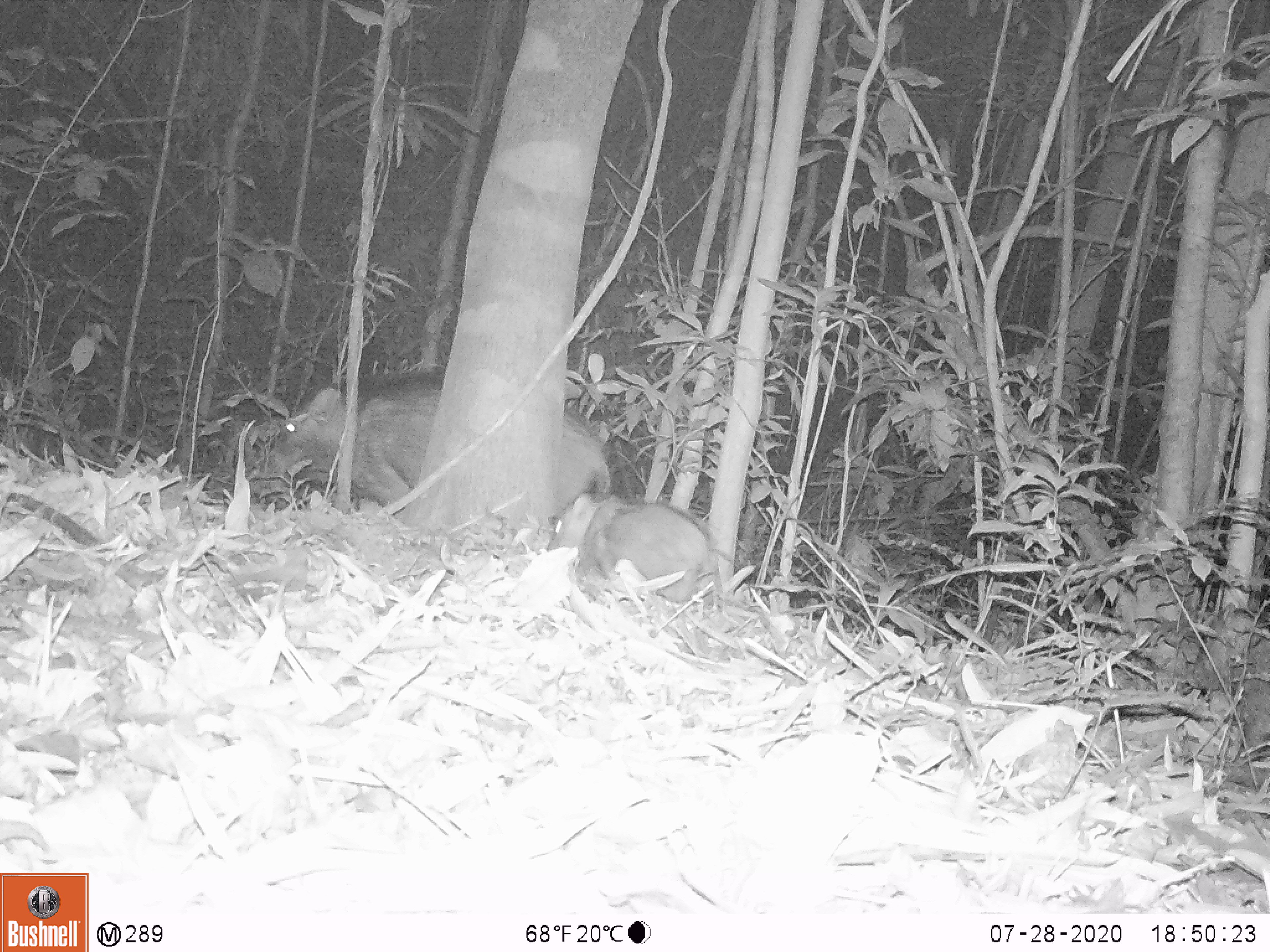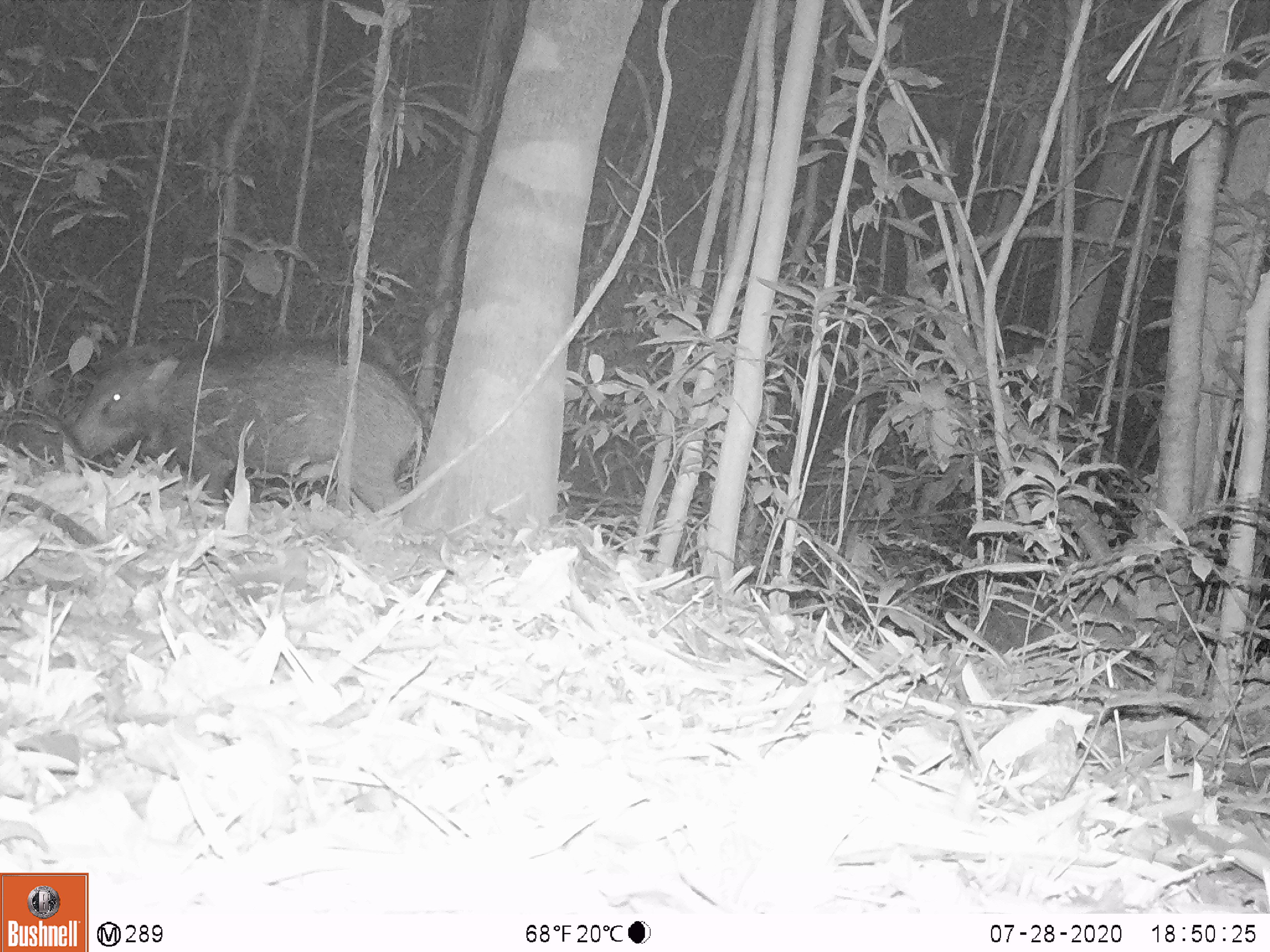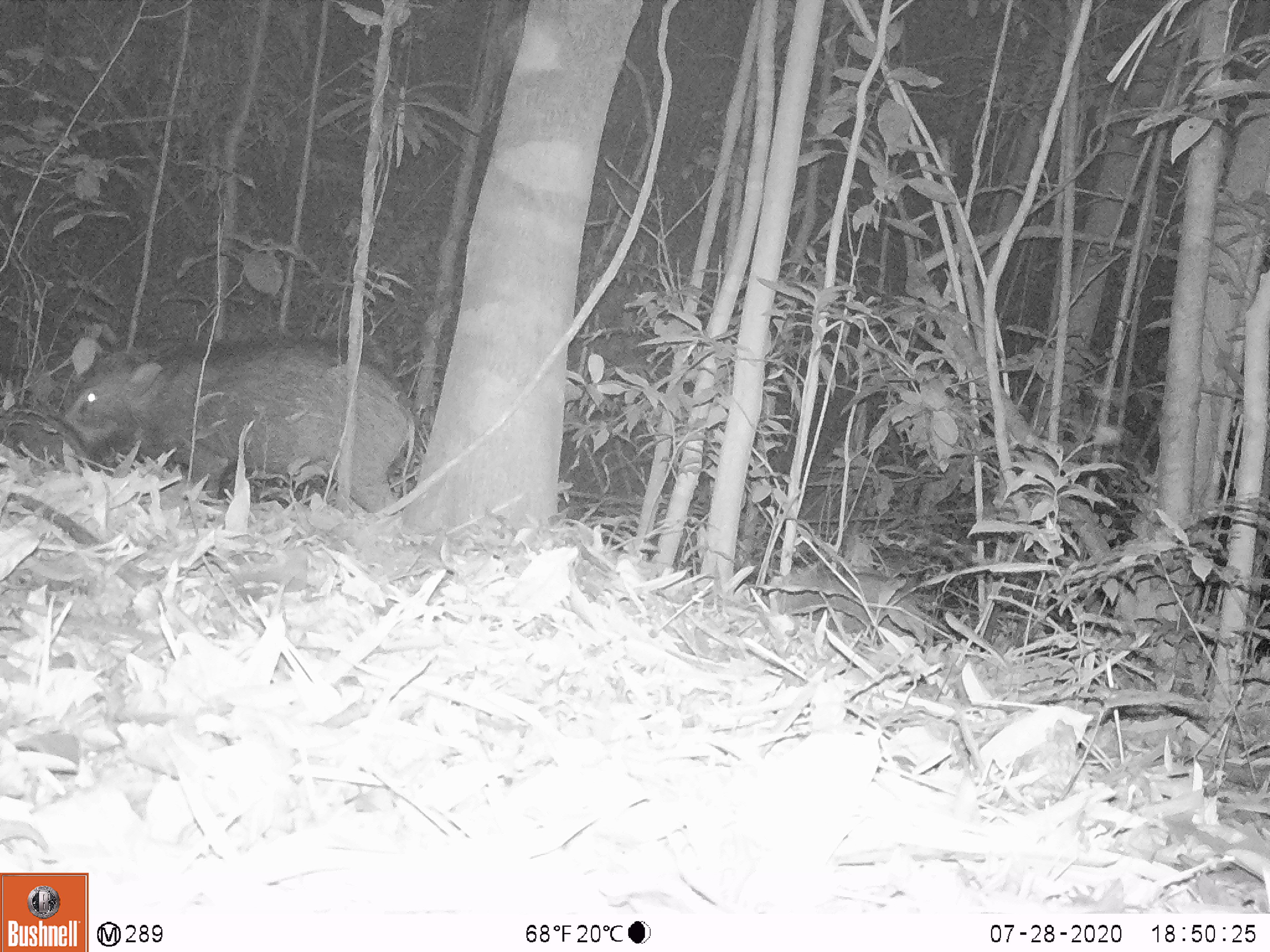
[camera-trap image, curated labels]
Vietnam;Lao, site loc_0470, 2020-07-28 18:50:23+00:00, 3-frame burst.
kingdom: Animalia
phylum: Chordata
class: Mammalia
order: Artiodactyla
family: Suidae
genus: Sus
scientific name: Sus scrofa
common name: eurasian wild pig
Eurasian wild pig (Sus scrofa). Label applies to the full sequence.